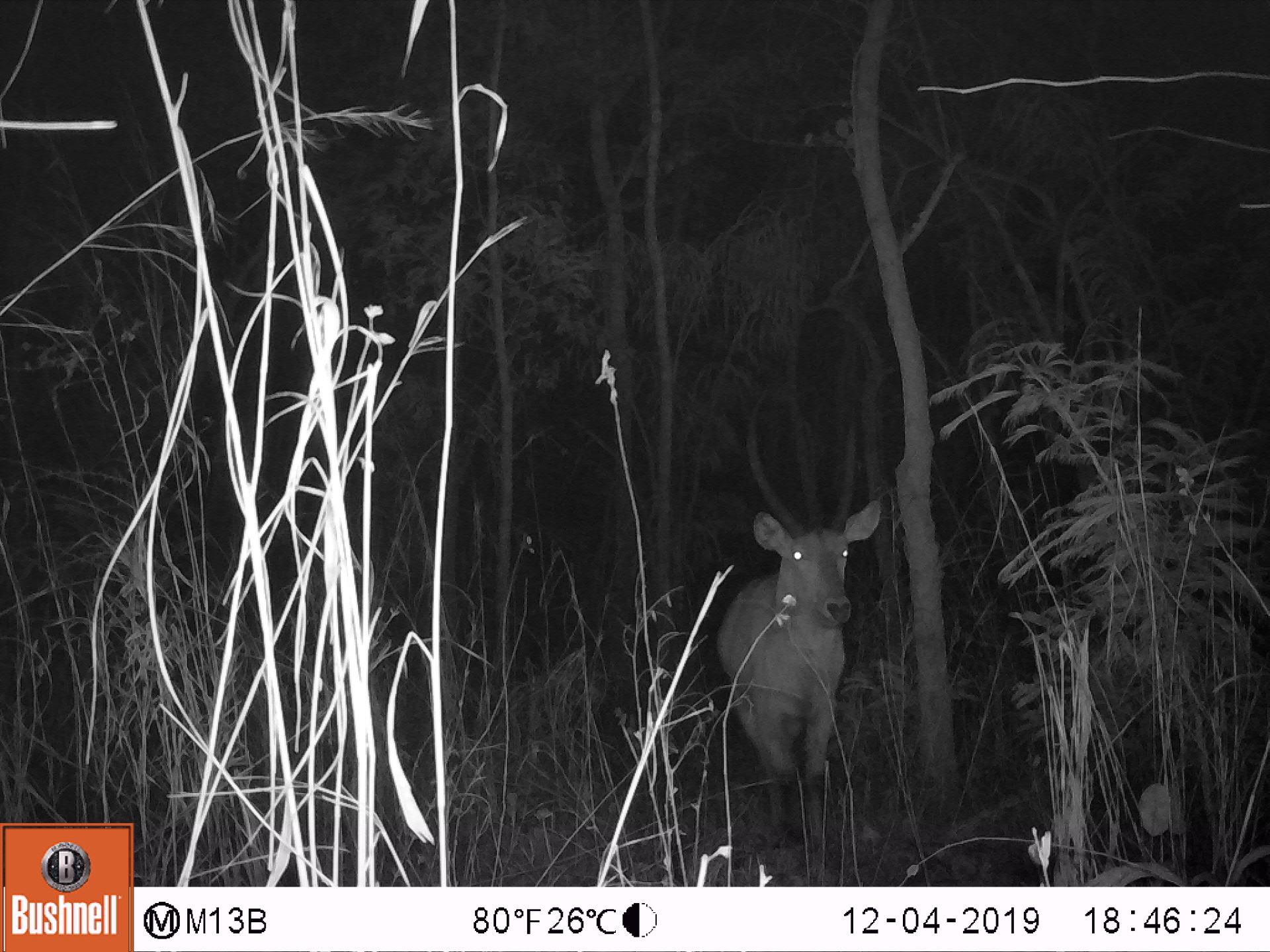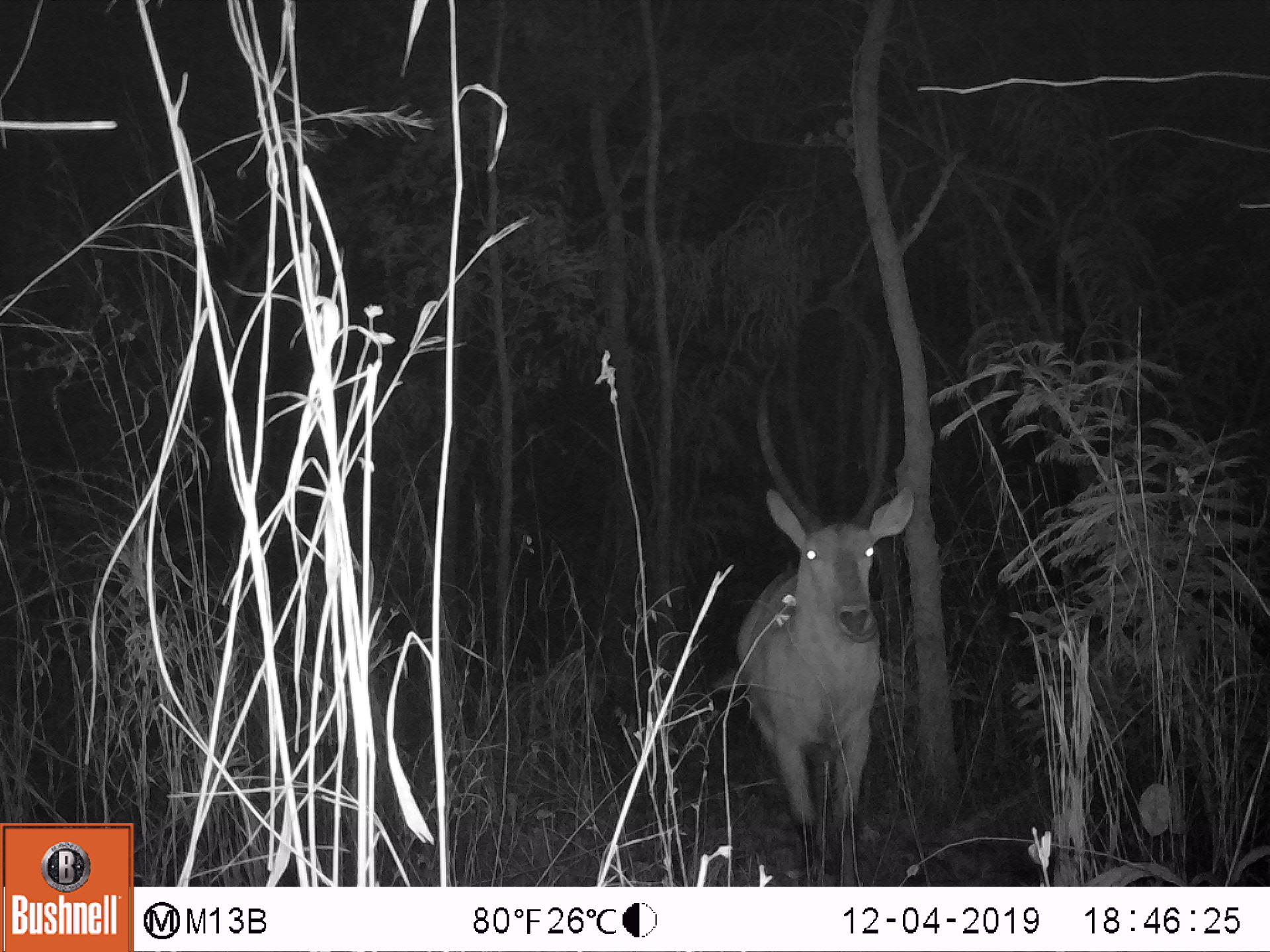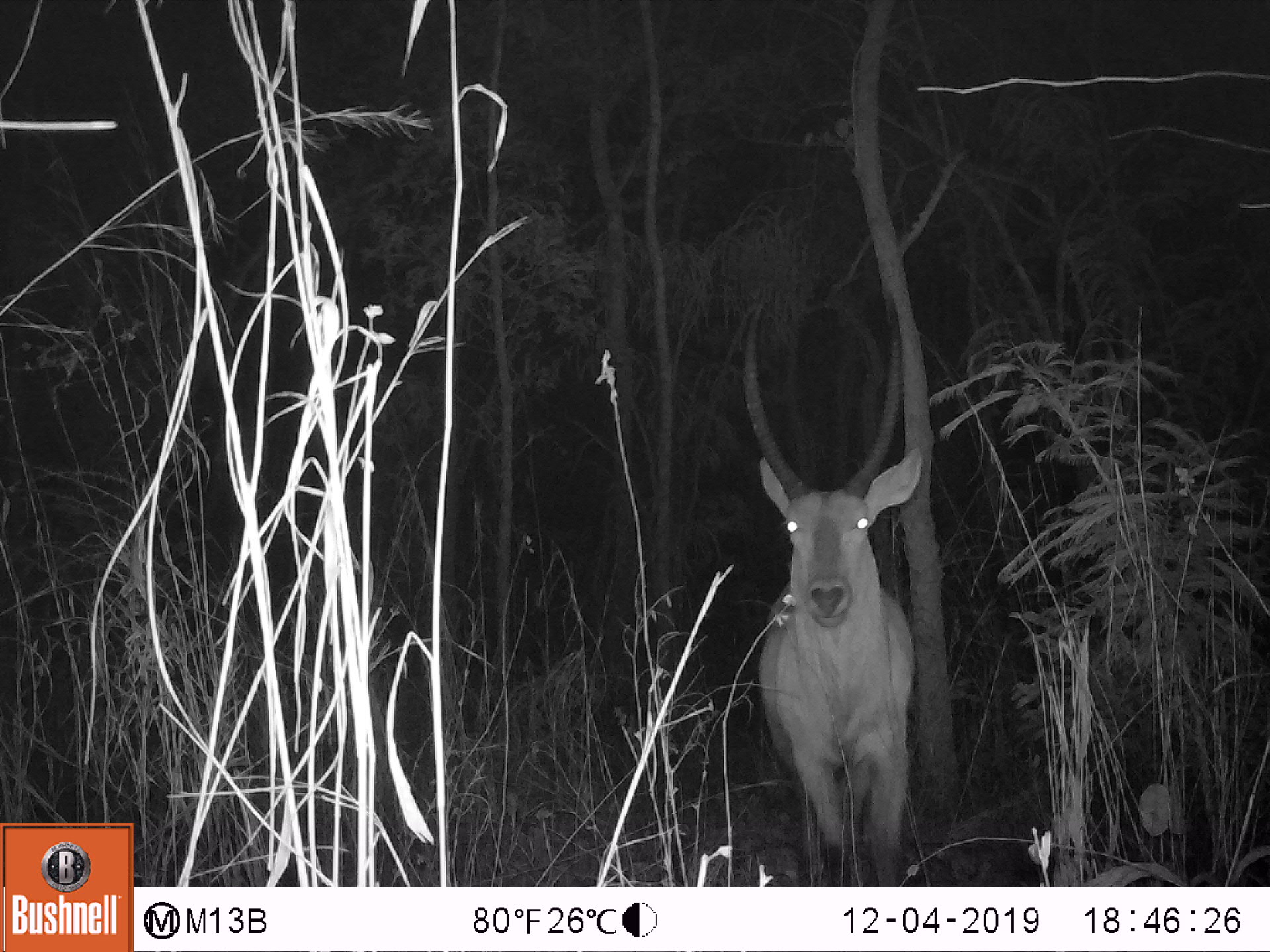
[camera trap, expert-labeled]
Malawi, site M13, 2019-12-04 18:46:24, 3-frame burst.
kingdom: Animalia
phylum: Chordata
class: Mammalia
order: Artiodactyla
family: Bovidae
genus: Kobus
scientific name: Kobus ellipsiprymnus ellipsiprymnus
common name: common waterbuck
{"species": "common waterbuck (Kobus ellipsiprymnus ellipsiprymnus)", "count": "1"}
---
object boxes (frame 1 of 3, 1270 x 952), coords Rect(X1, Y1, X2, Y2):
common waterbuck: Rect(717, 390, 885, 845)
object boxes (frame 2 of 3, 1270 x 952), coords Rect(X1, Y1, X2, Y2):
common waterbuck: Rect(720, 368, 922, 856)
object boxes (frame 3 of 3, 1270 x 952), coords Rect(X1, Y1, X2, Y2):
common waterbuck: Rect(737, 308, 922, 866)